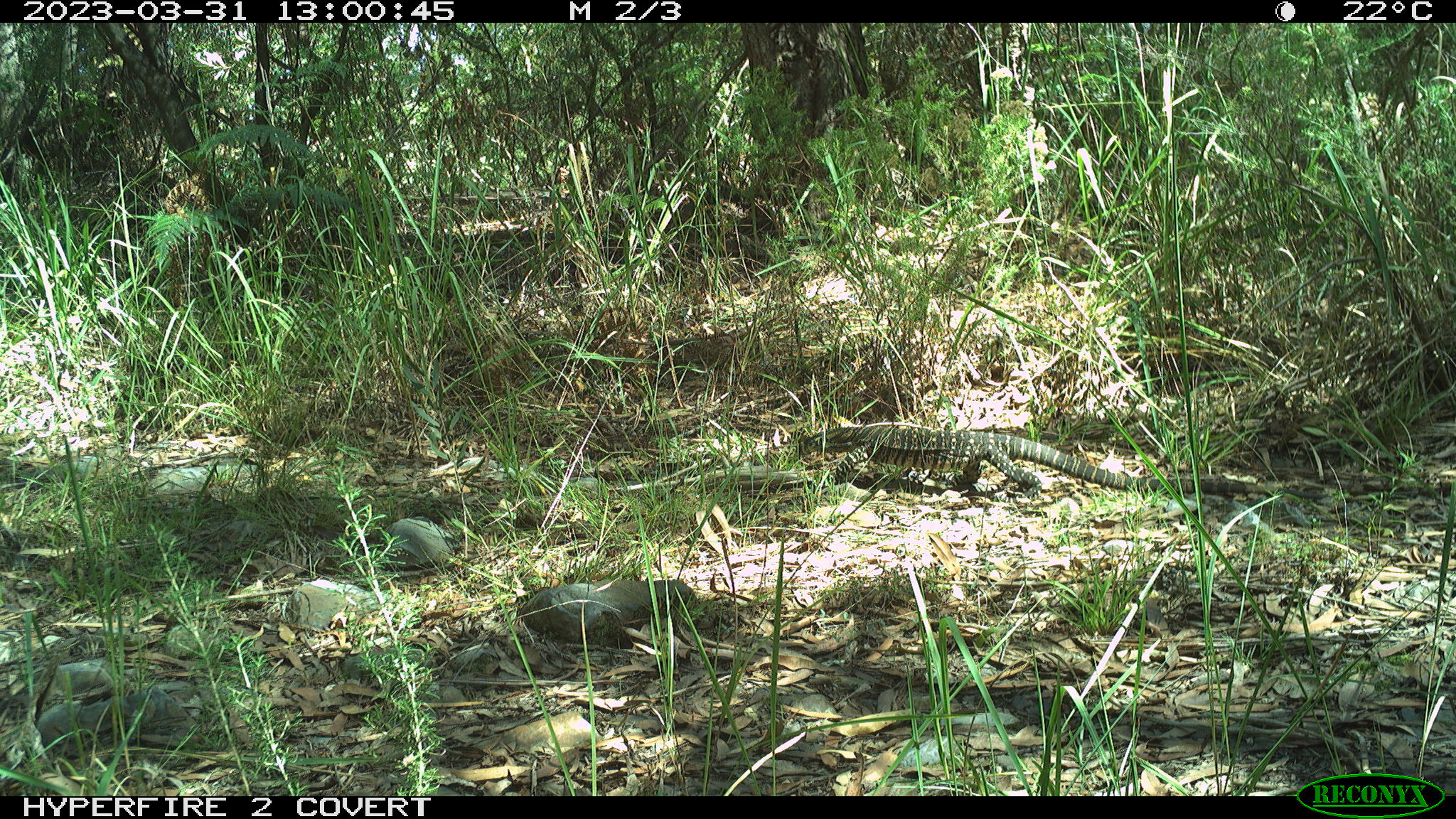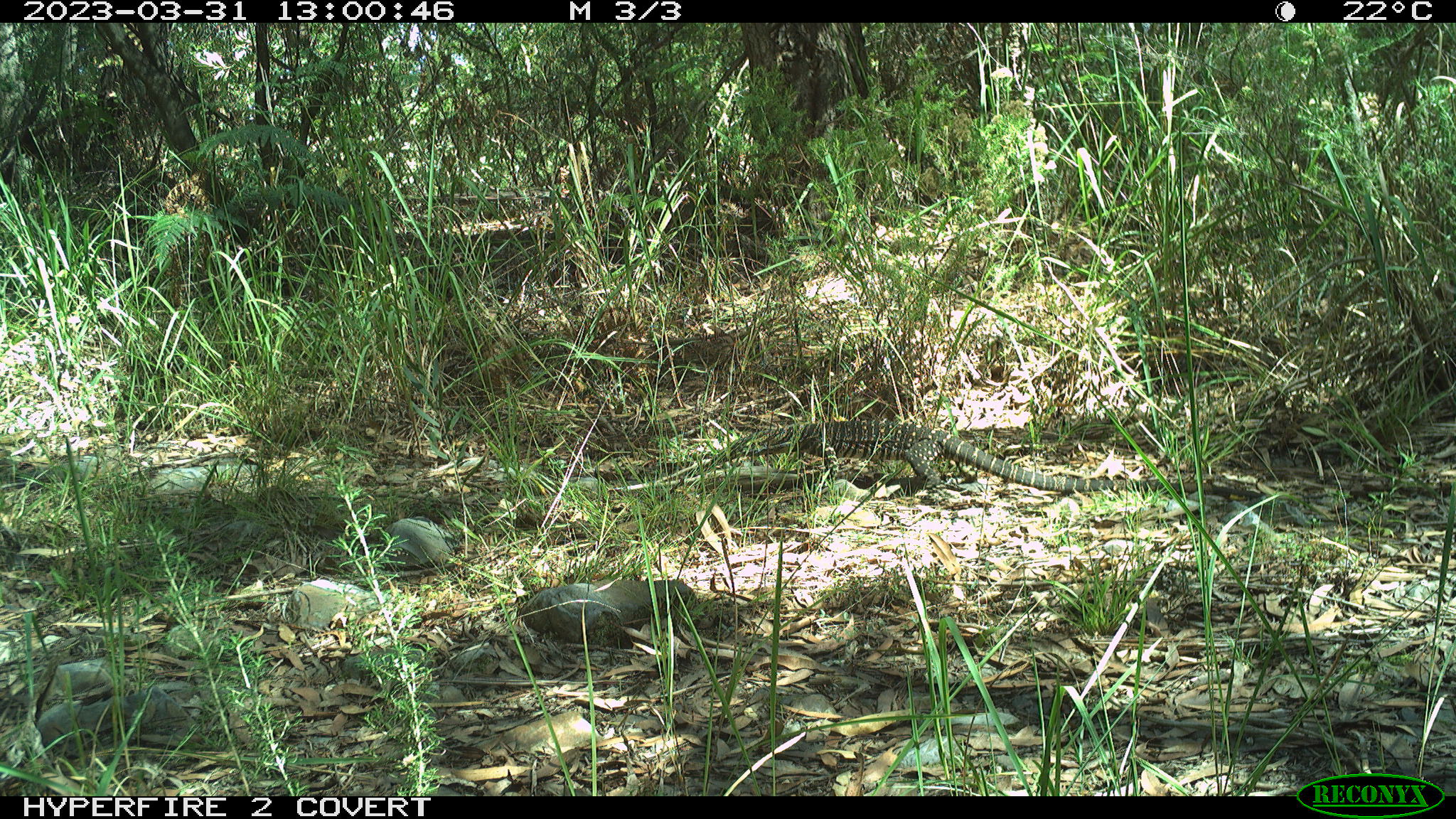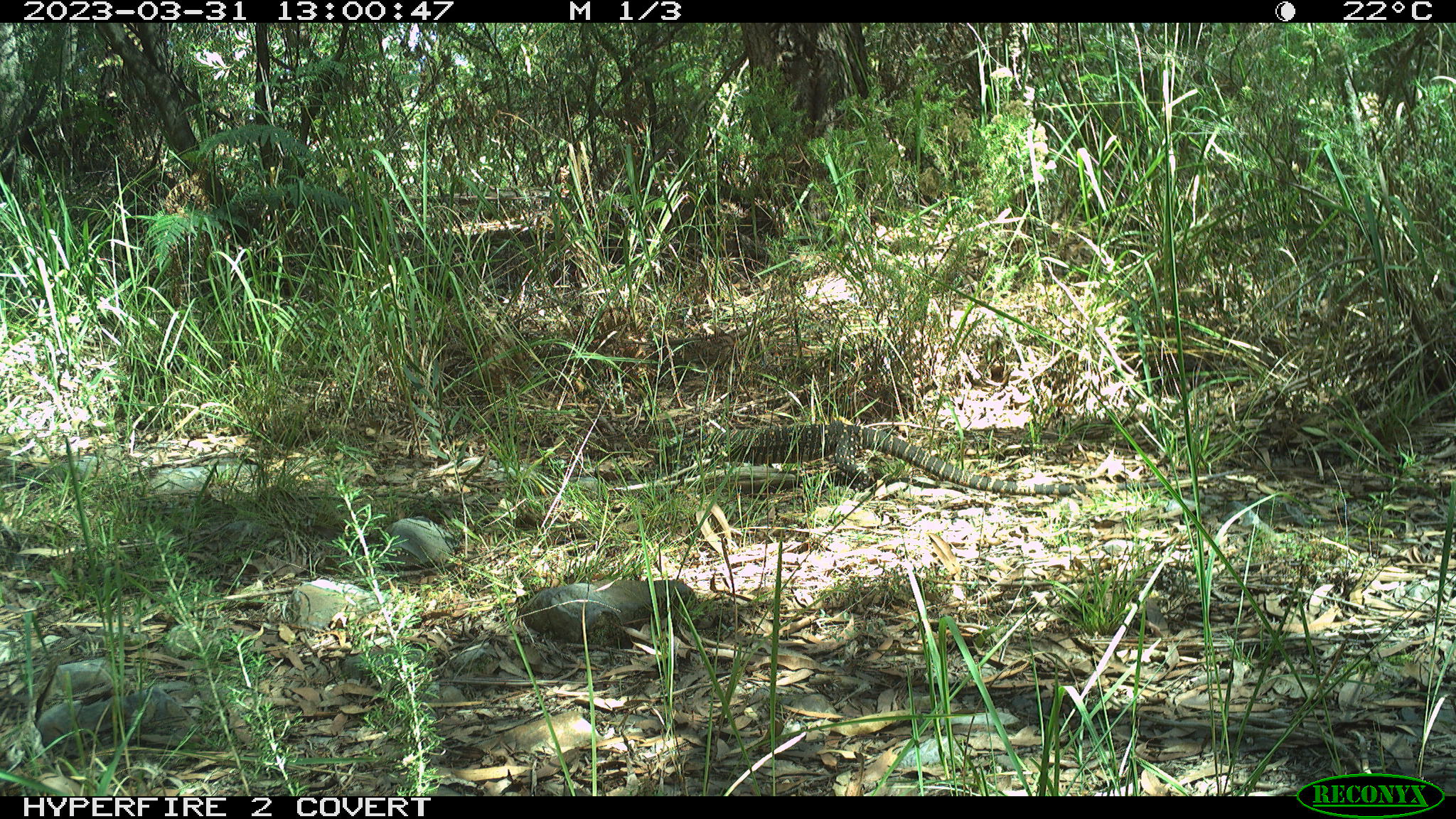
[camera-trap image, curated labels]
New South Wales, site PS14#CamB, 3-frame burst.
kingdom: Animalia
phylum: Chordata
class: Reptilia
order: Squamata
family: Varanidae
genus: Varanus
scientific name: Varanus varius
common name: lace monitor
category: goanna